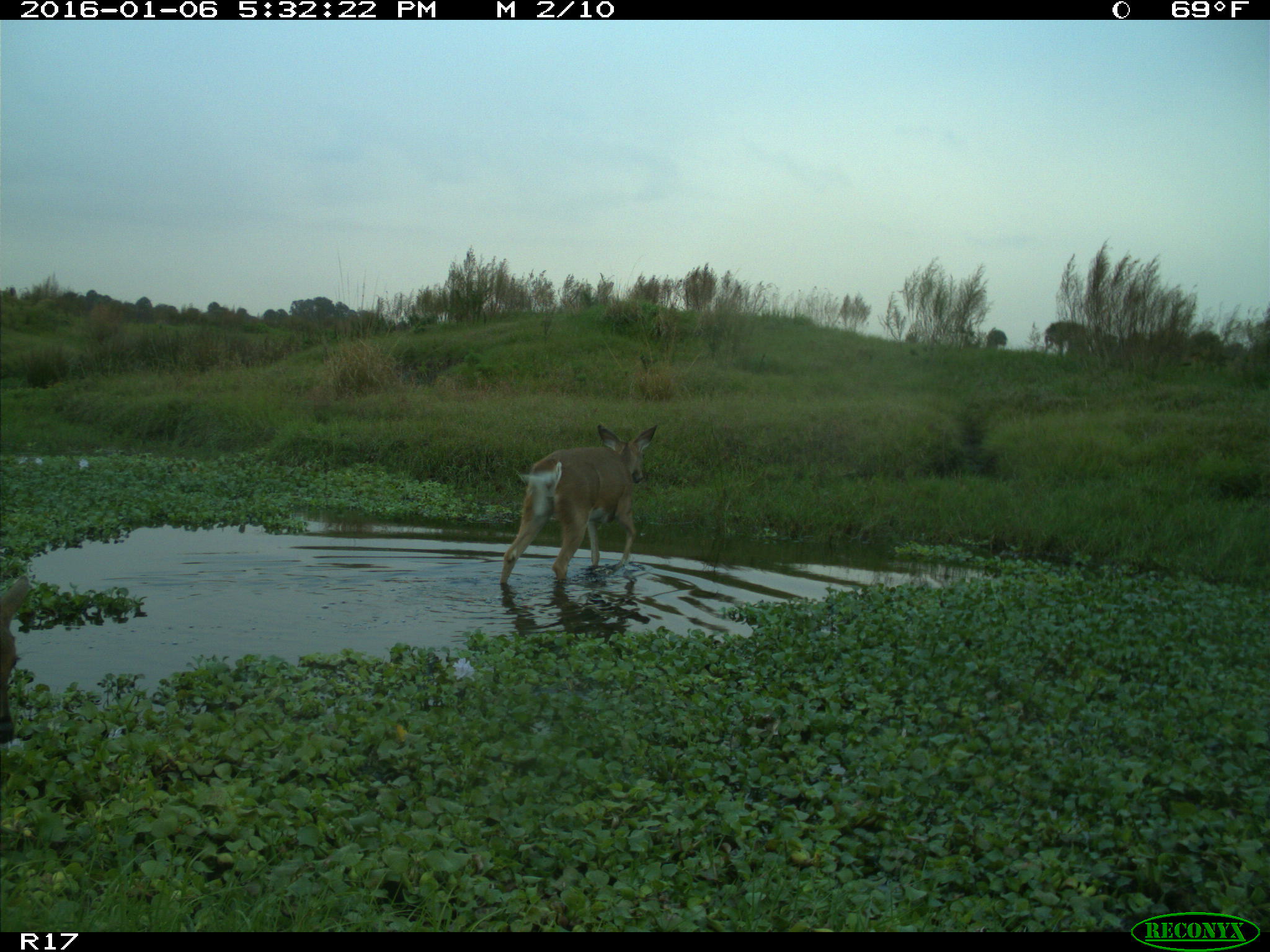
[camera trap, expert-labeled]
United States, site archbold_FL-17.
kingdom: Animalia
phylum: Chordata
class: Mammalia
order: Artiodactyla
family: Cervidae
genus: Odocoileus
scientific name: Odocoileus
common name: deer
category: unidentified deer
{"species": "unidentified deer (deer) (Odocoileus)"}